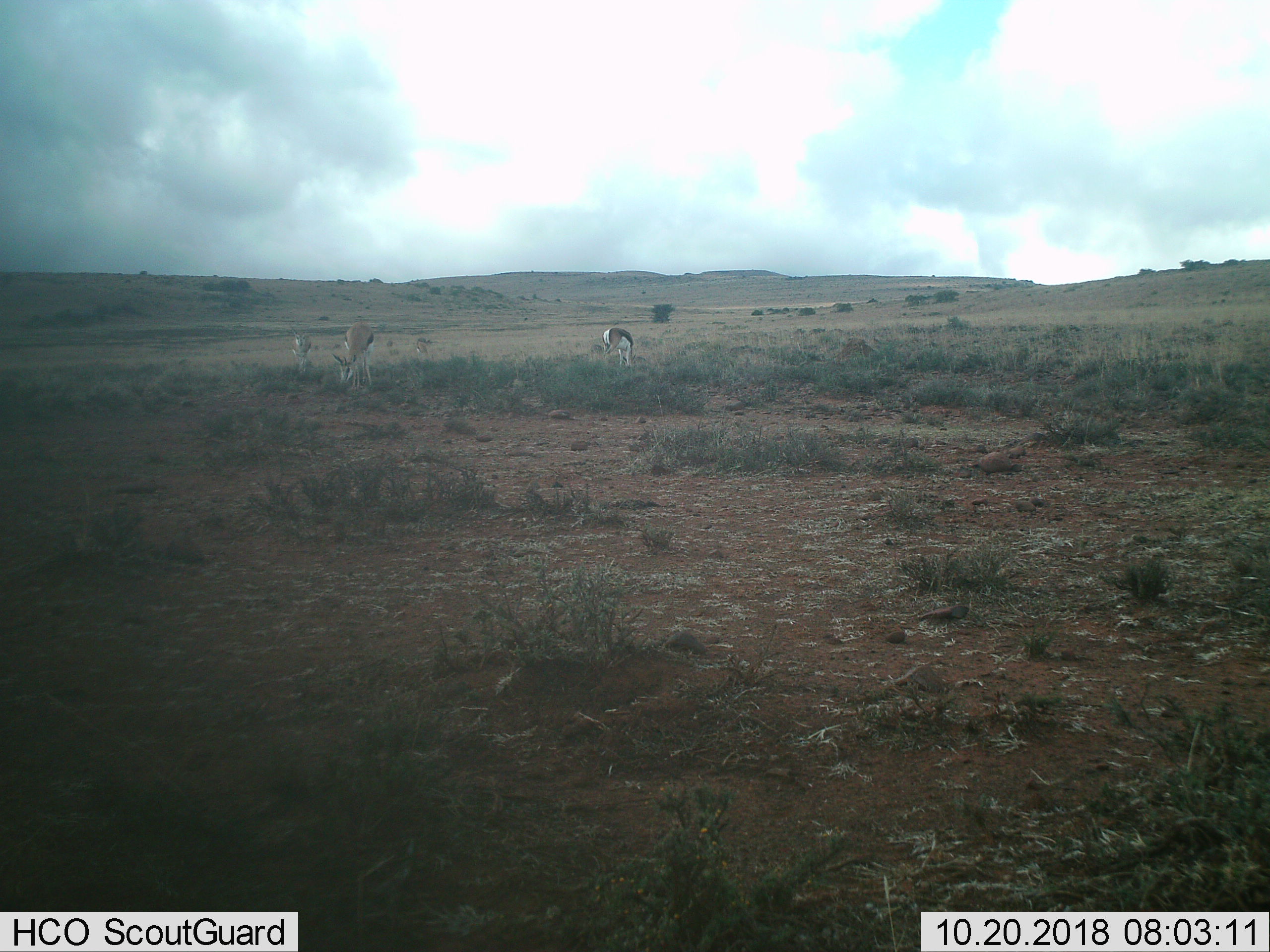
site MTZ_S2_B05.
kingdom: Animalia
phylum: Chordata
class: Mammalia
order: Artiodactyla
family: Bovidae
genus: Antidorcas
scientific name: Antidorcas marsupialis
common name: springbok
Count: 4.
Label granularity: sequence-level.